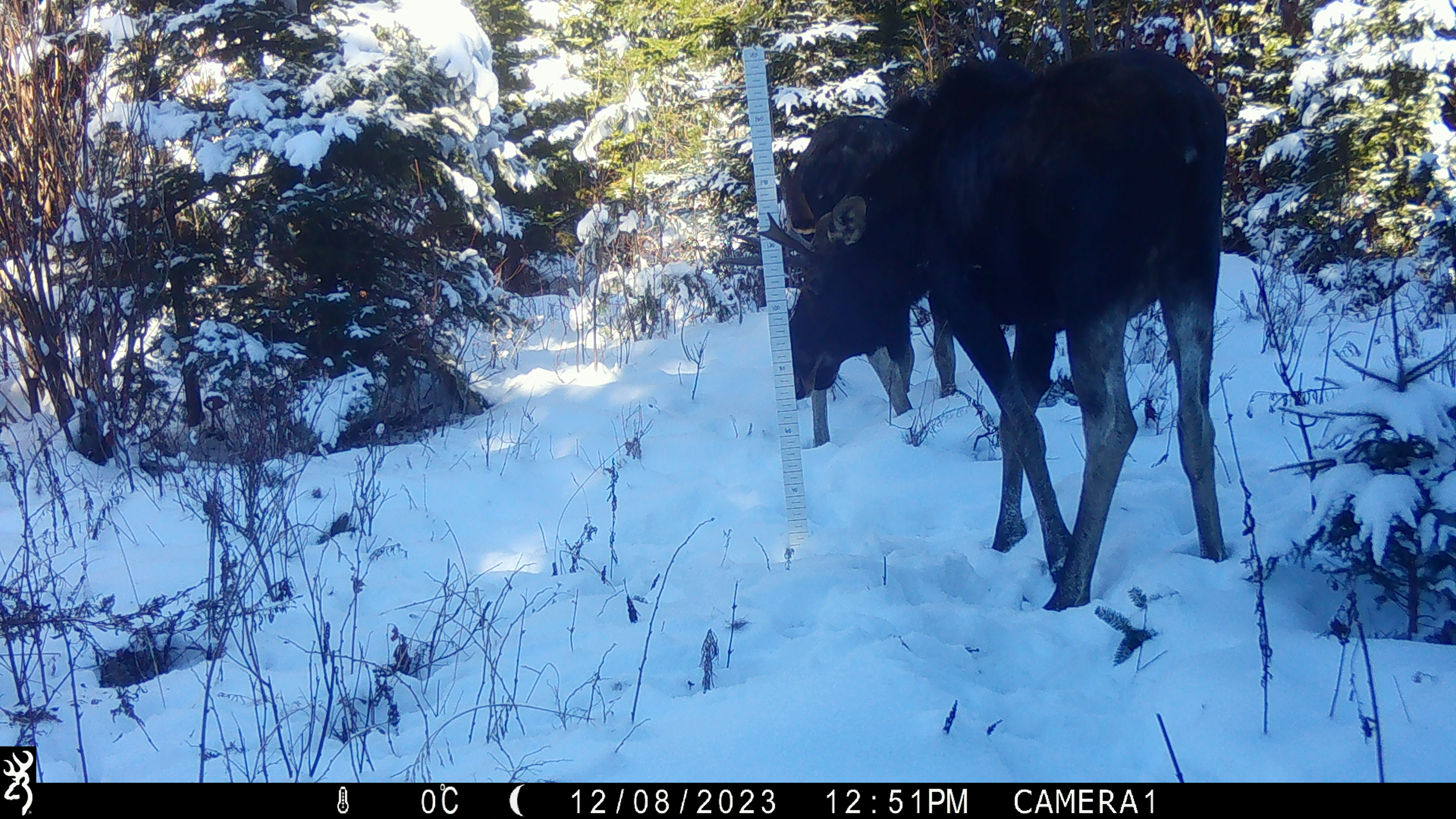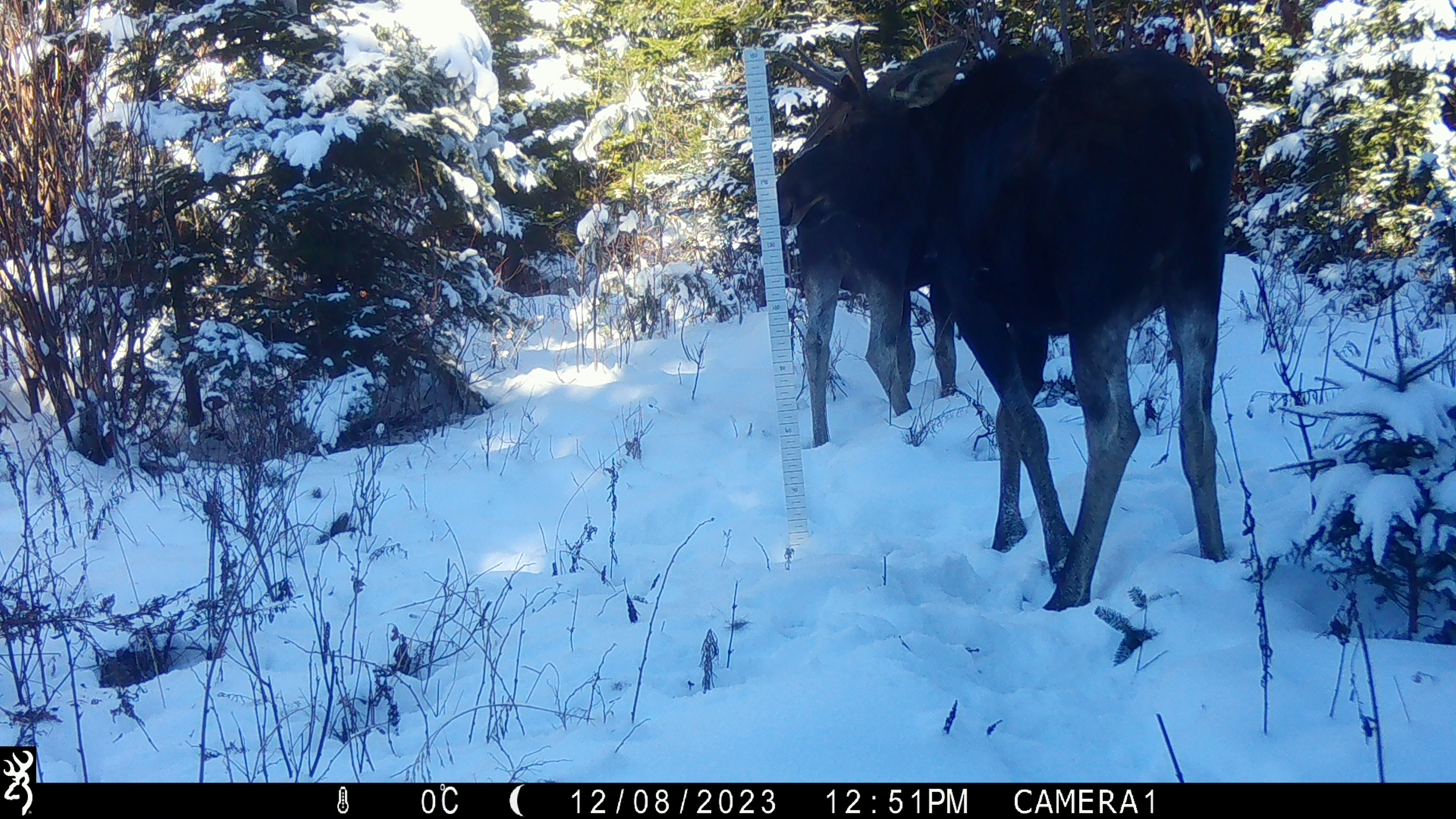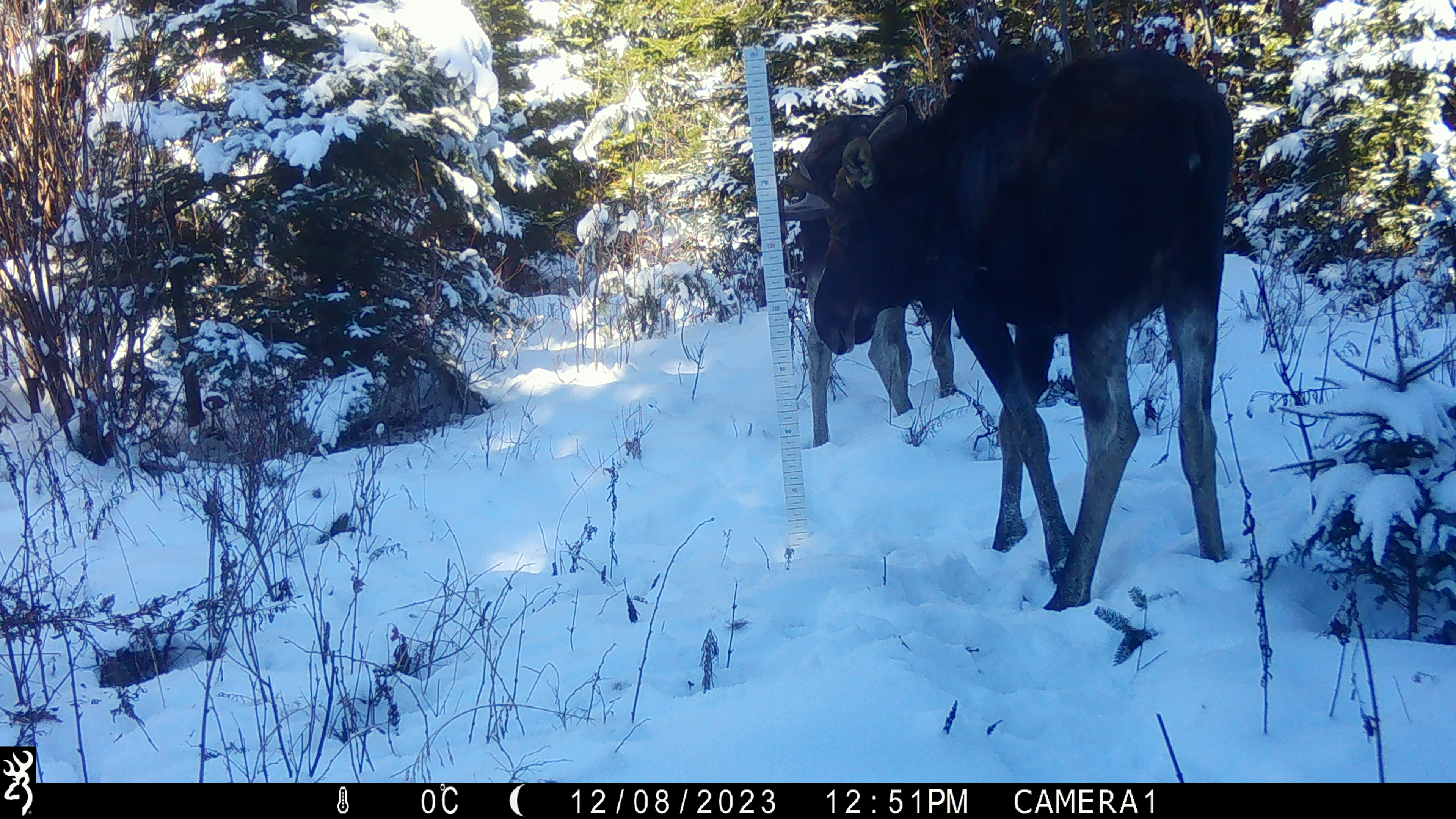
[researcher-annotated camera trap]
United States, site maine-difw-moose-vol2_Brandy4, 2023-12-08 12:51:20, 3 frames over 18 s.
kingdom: Animalia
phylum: Chordata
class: Mammalia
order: Artiodactyla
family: Cervidae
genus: Alces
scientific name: Alces alces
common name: moose